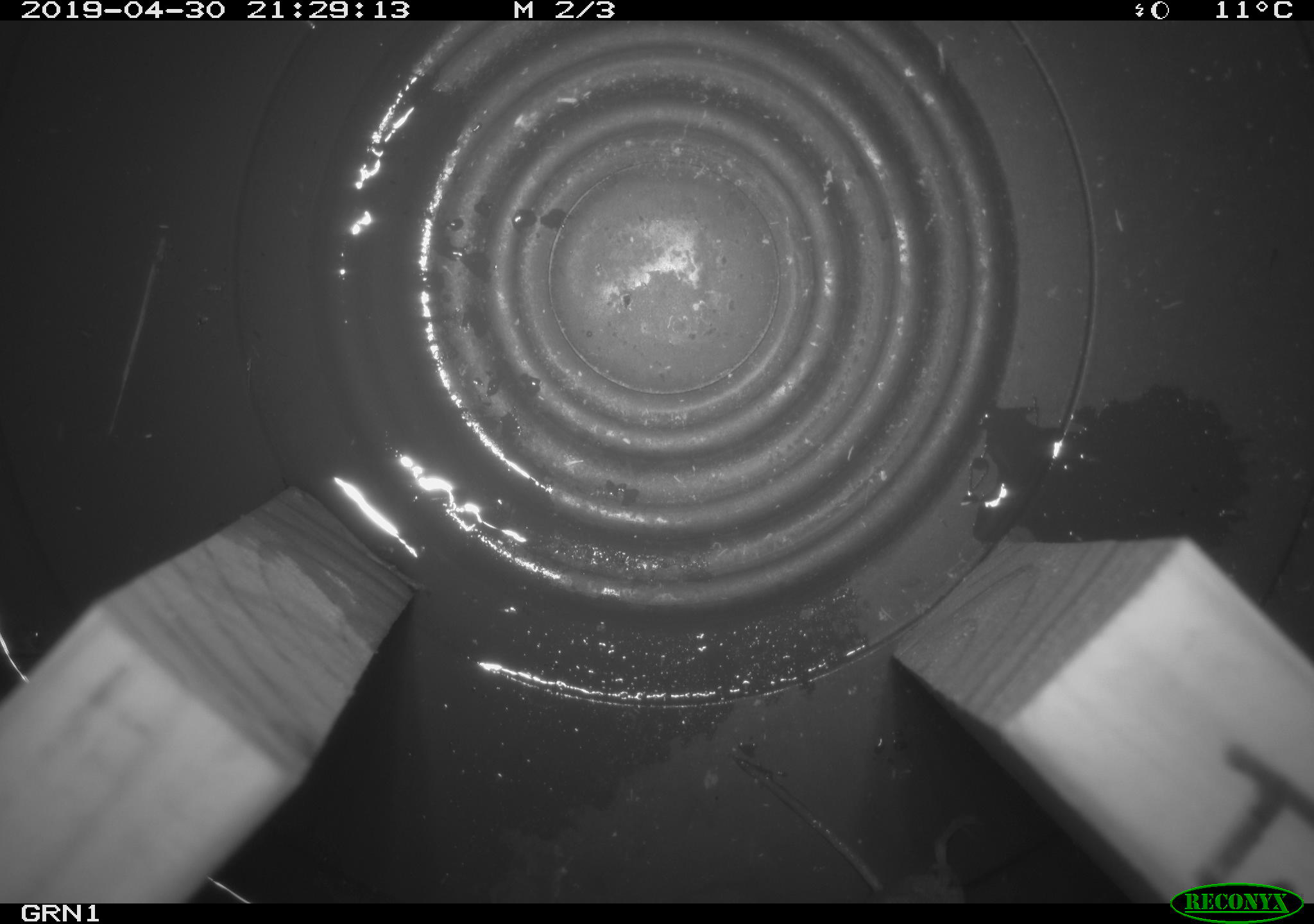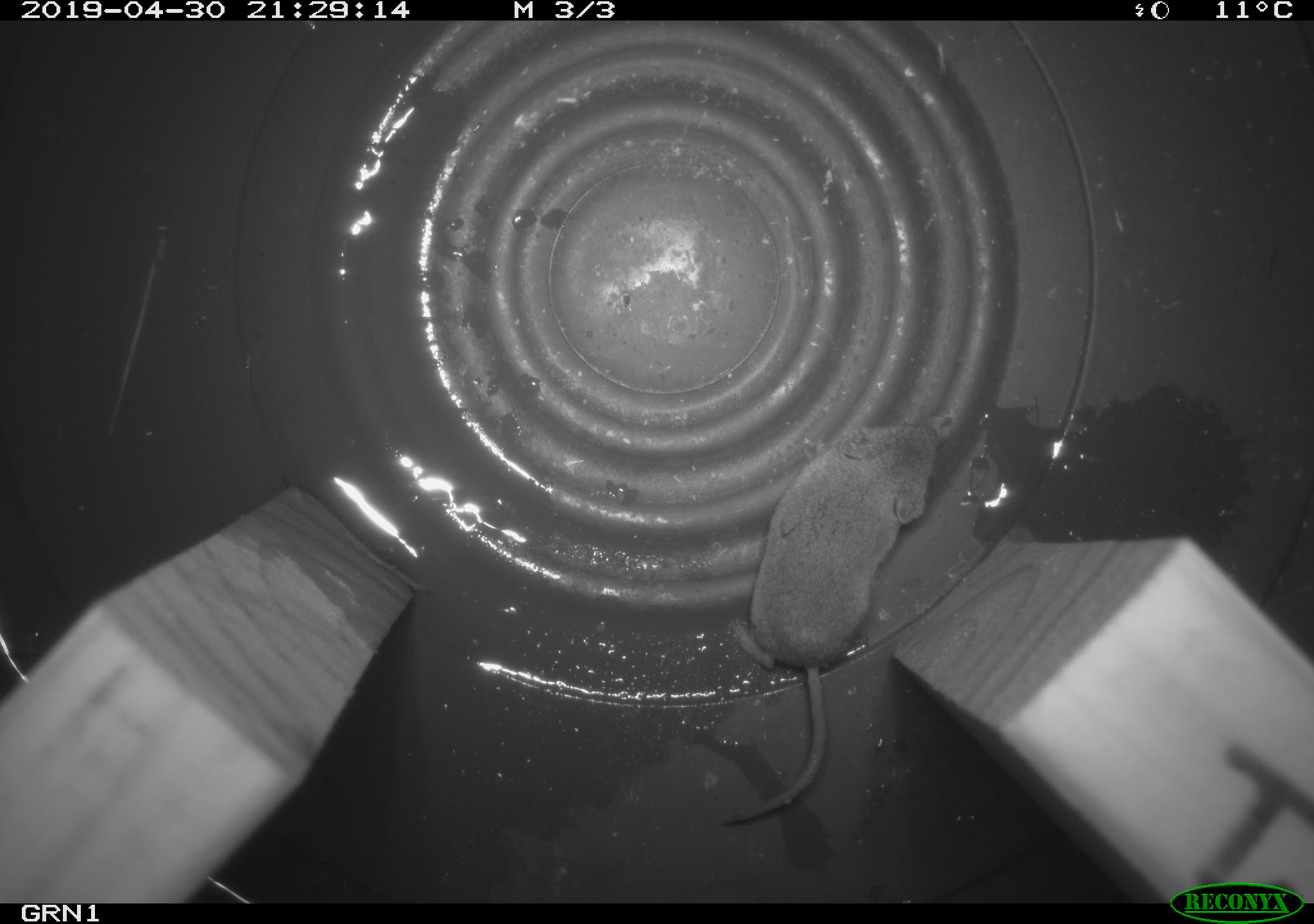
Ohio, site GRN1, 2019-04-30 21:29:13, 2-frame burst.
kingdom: Animalia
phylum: Chordata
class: Mammalia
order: Eulipotyphla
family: Soricidae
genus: Sorex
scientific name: Sorex cinereus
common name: masked shrew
Masked shrew (Sorex cinereus).